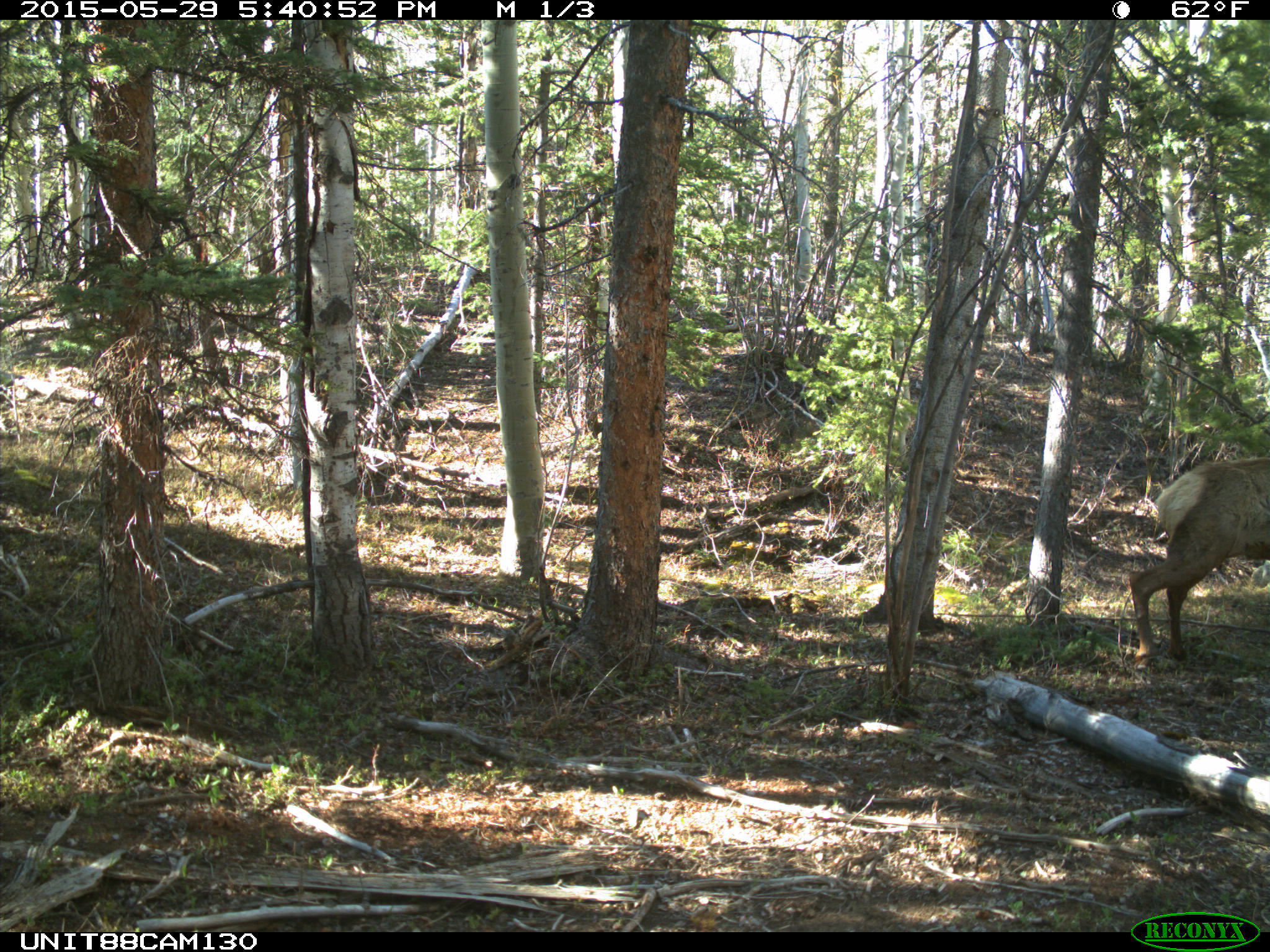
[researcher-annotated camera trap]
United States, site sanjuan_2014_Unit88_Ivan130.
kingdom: Animalia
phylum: Chordata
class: Mammalia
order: Artiodactyla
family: Cervidae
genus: Cervus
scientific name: Cervus elaphus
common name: red deer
Cervus elaphus (red deer).